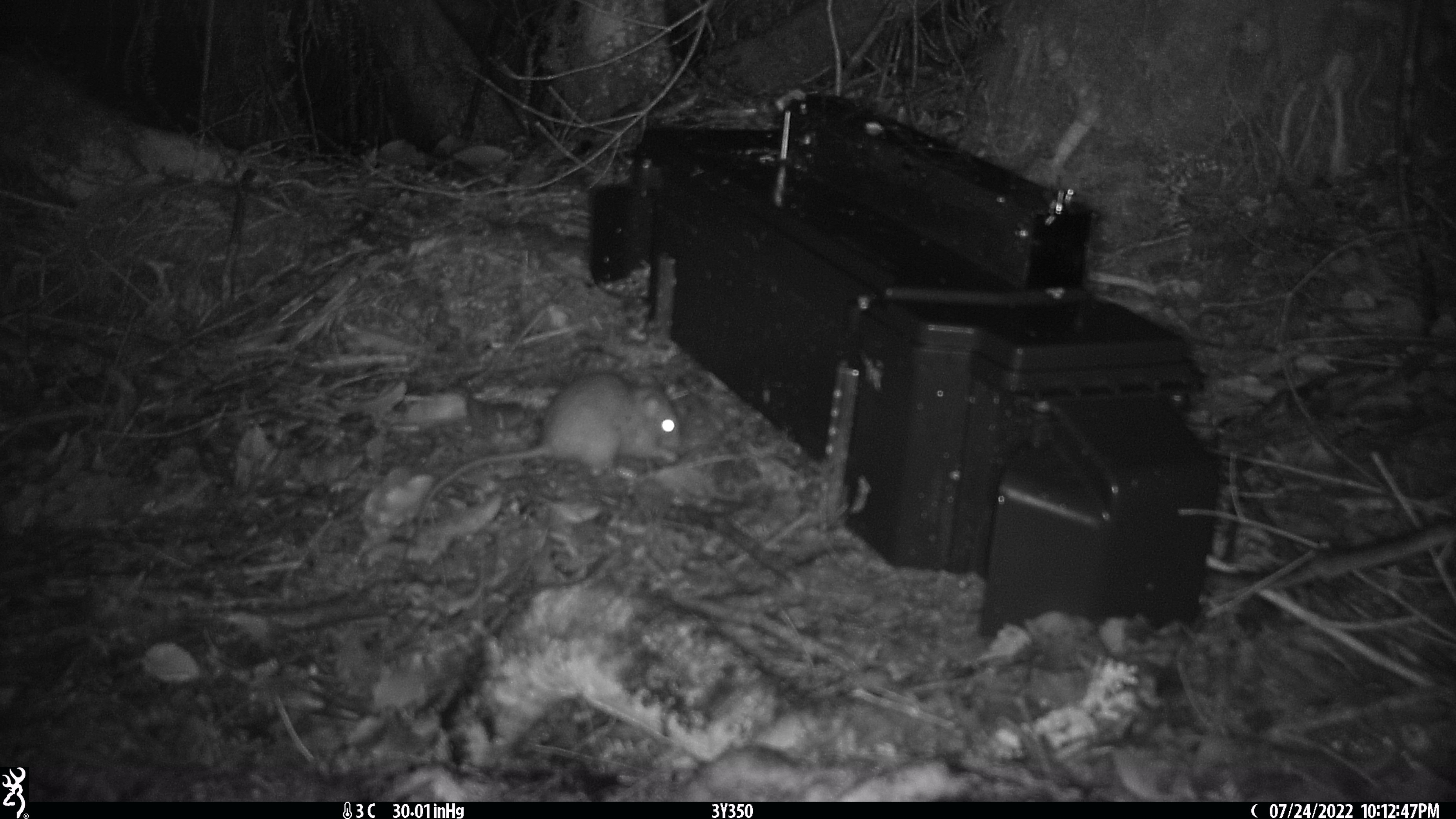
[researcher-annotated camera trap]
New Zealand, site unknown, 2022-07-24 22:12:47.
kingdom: Animalia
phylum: Chordata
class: Mammalia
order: Rodentia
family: Muridae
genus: Rattus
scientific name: Rattus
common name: rat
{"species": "rat (Rattus)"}